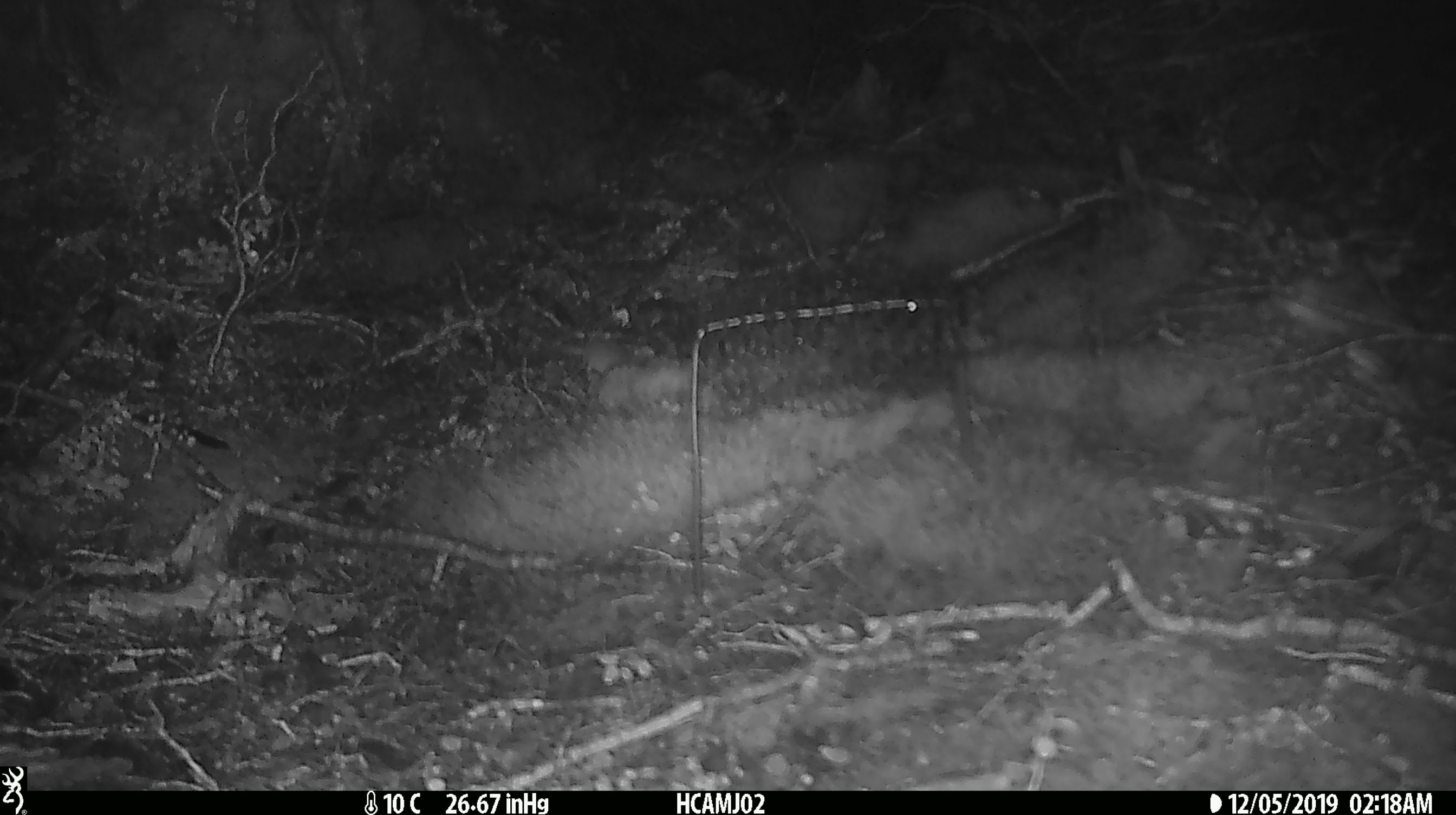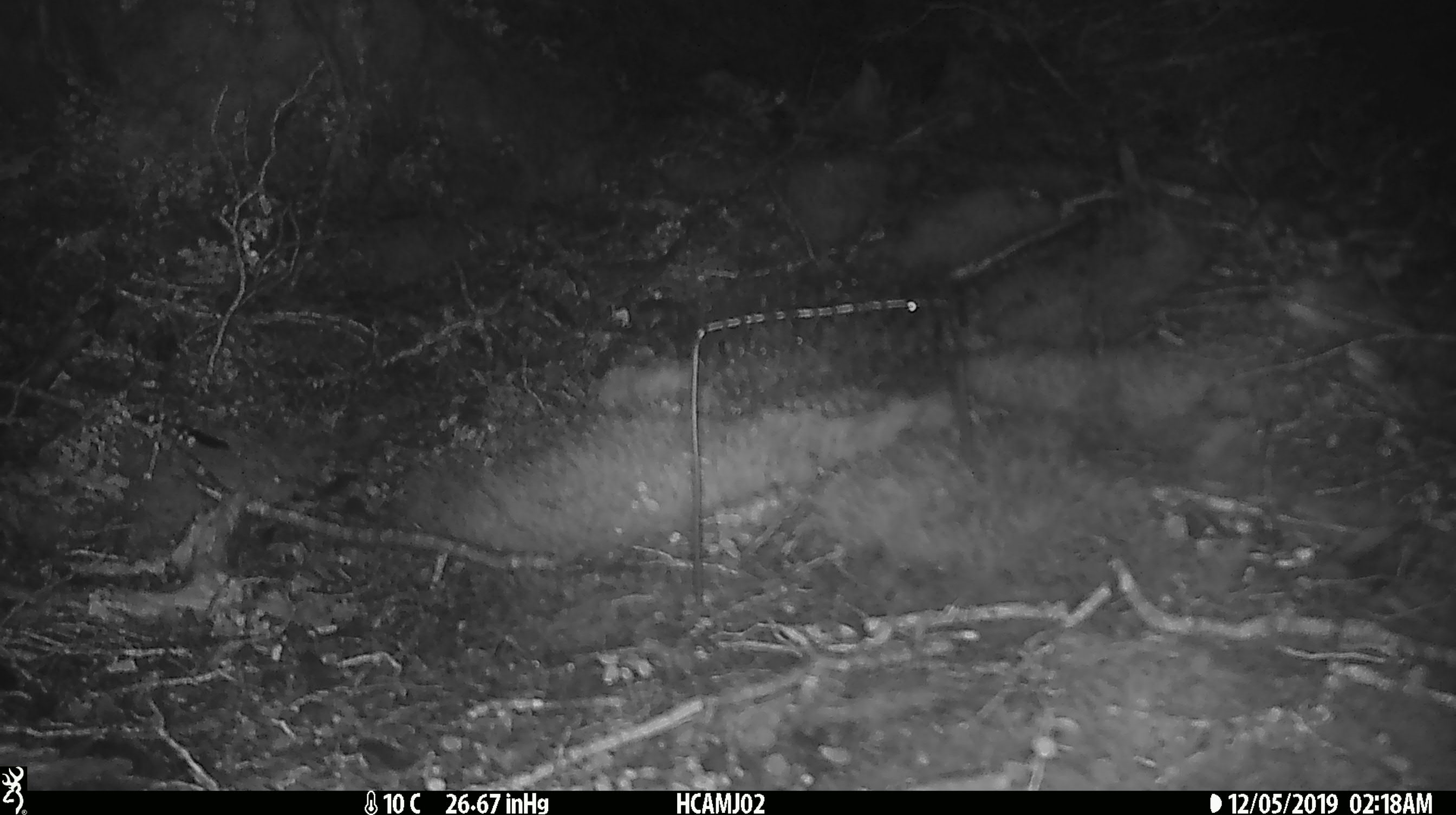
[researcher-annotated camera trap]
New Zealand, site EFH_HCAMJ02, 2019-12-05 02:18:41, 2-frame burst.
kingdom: Animalia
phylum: Chordata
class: Mammalia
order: Rodentia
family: Muridae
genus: Mus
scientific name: Mus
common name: mouse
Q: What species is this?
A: Mouse (Mus).